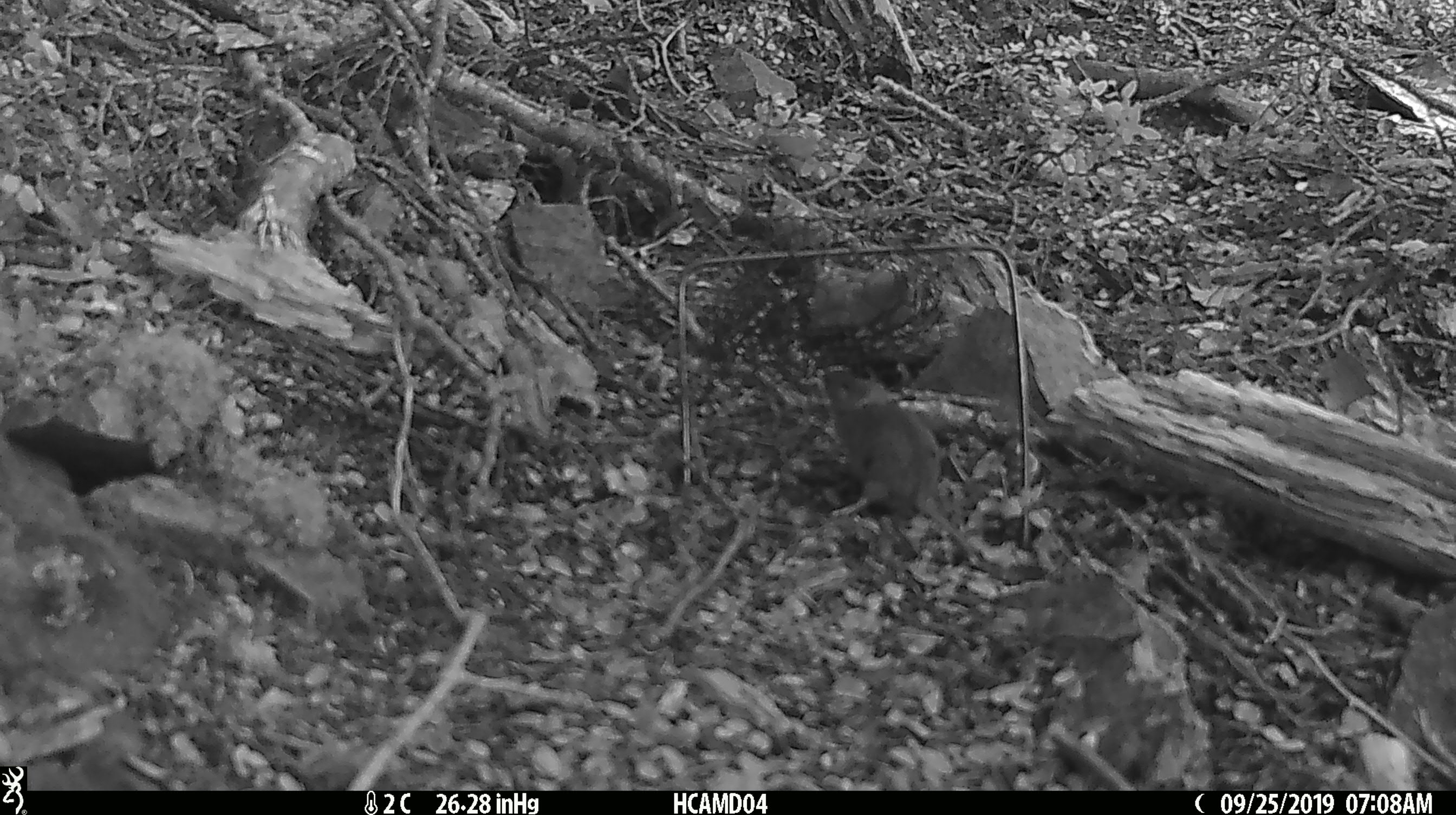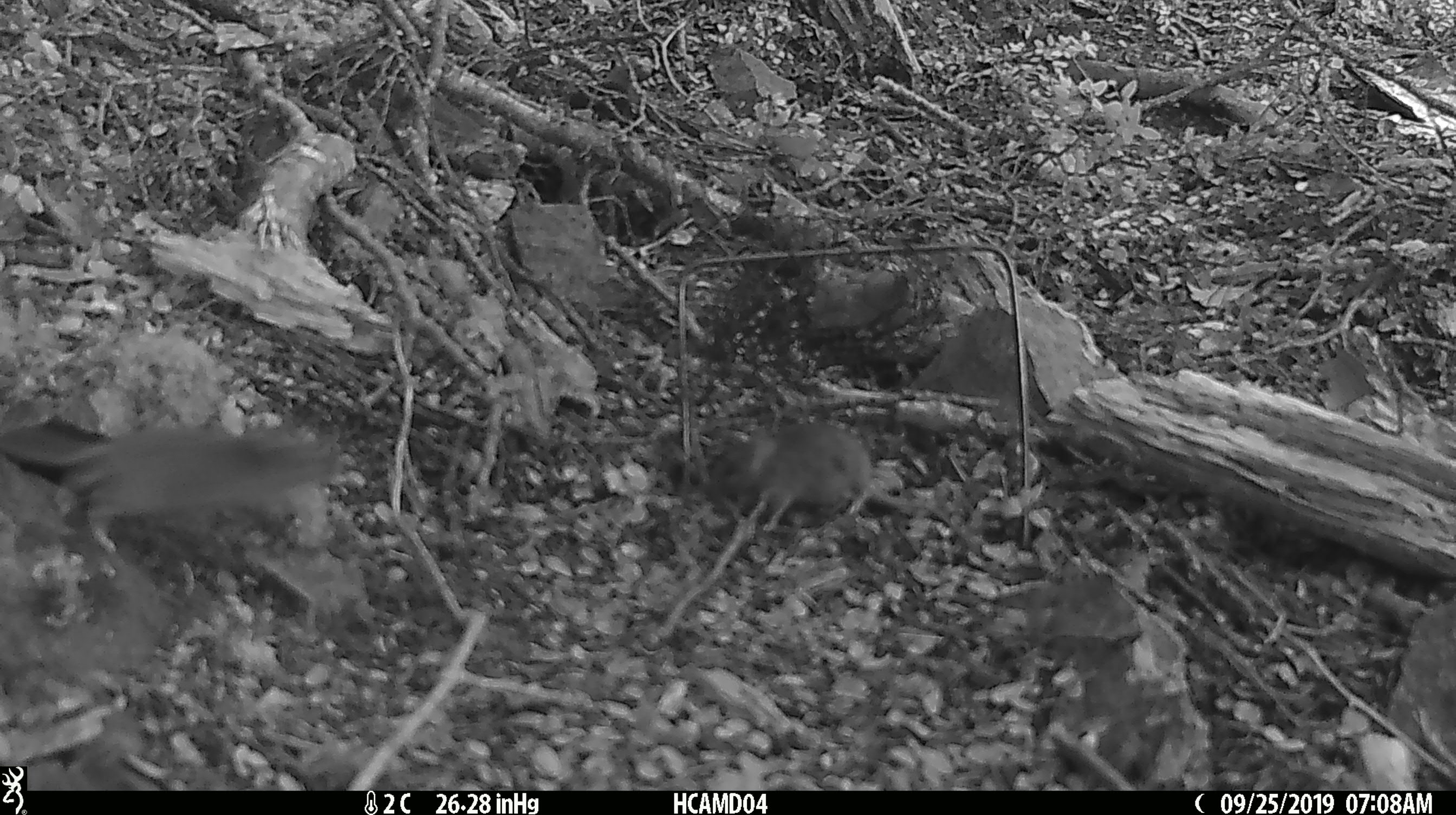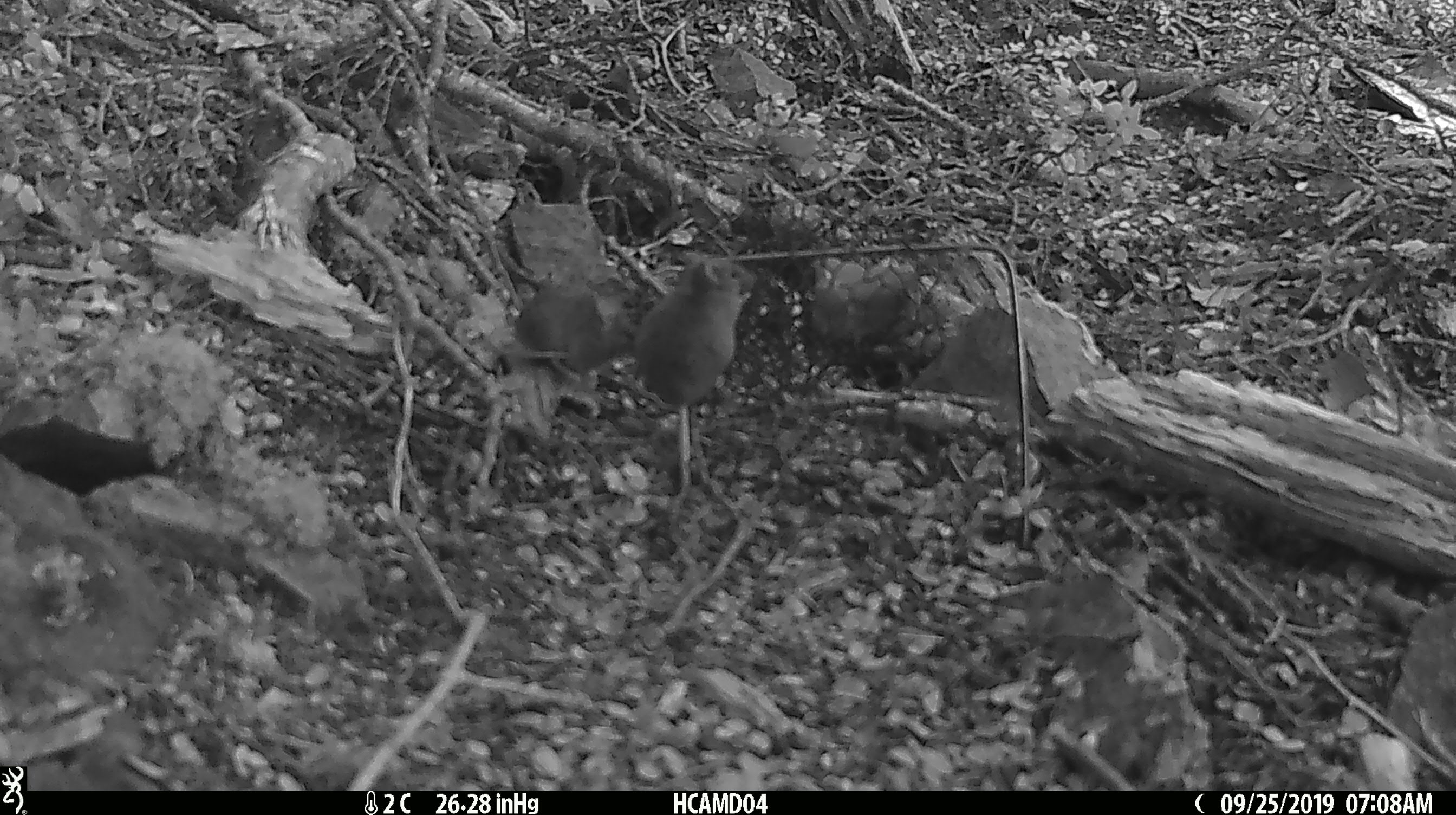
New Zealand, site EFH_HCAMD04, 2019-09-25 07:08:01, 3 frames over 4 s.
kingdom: Animalia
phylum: Chordata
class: Mammalia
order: Rodentia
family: Muridae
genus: Mus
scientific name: Mus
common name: mouse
Mouse (Mus).